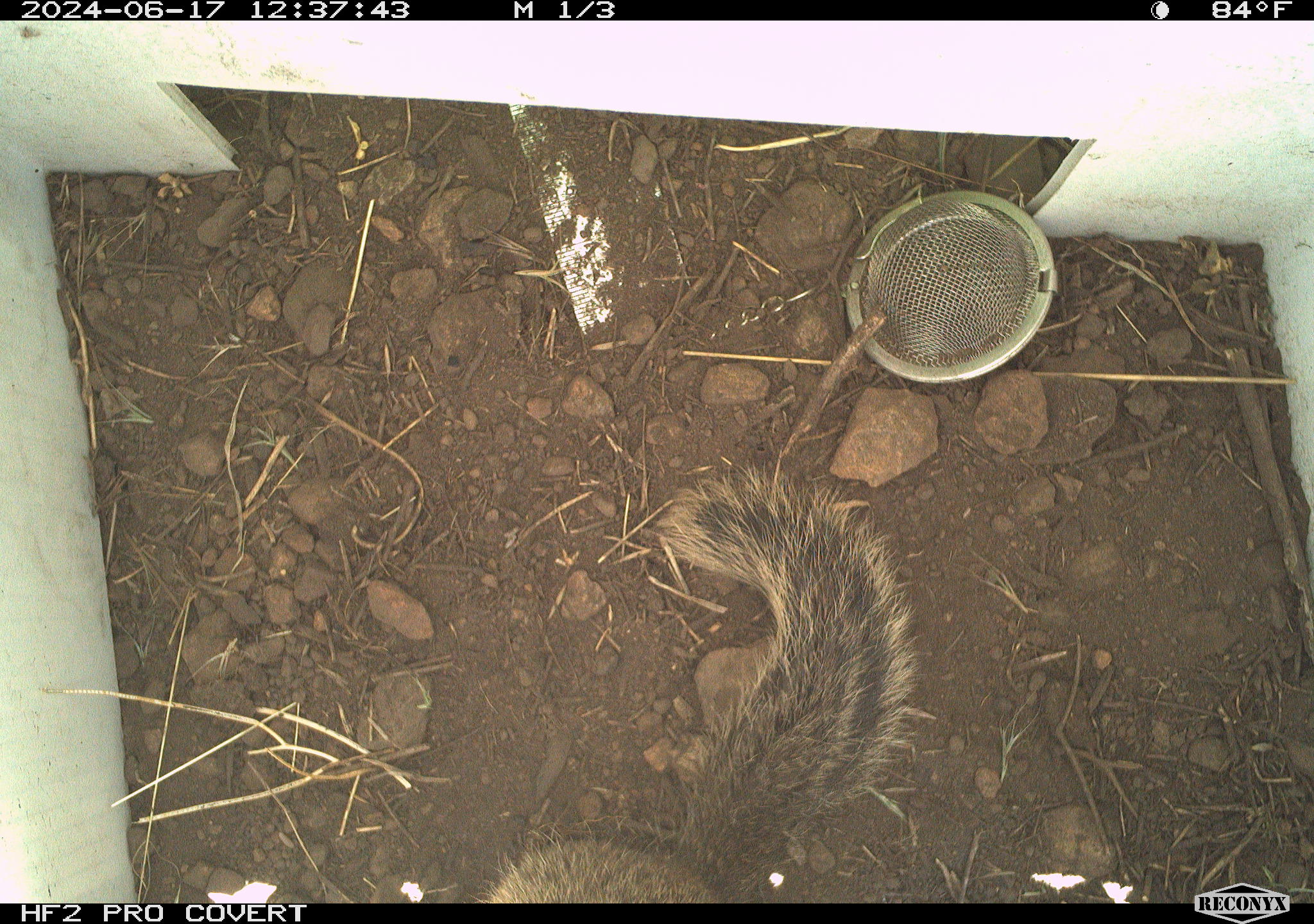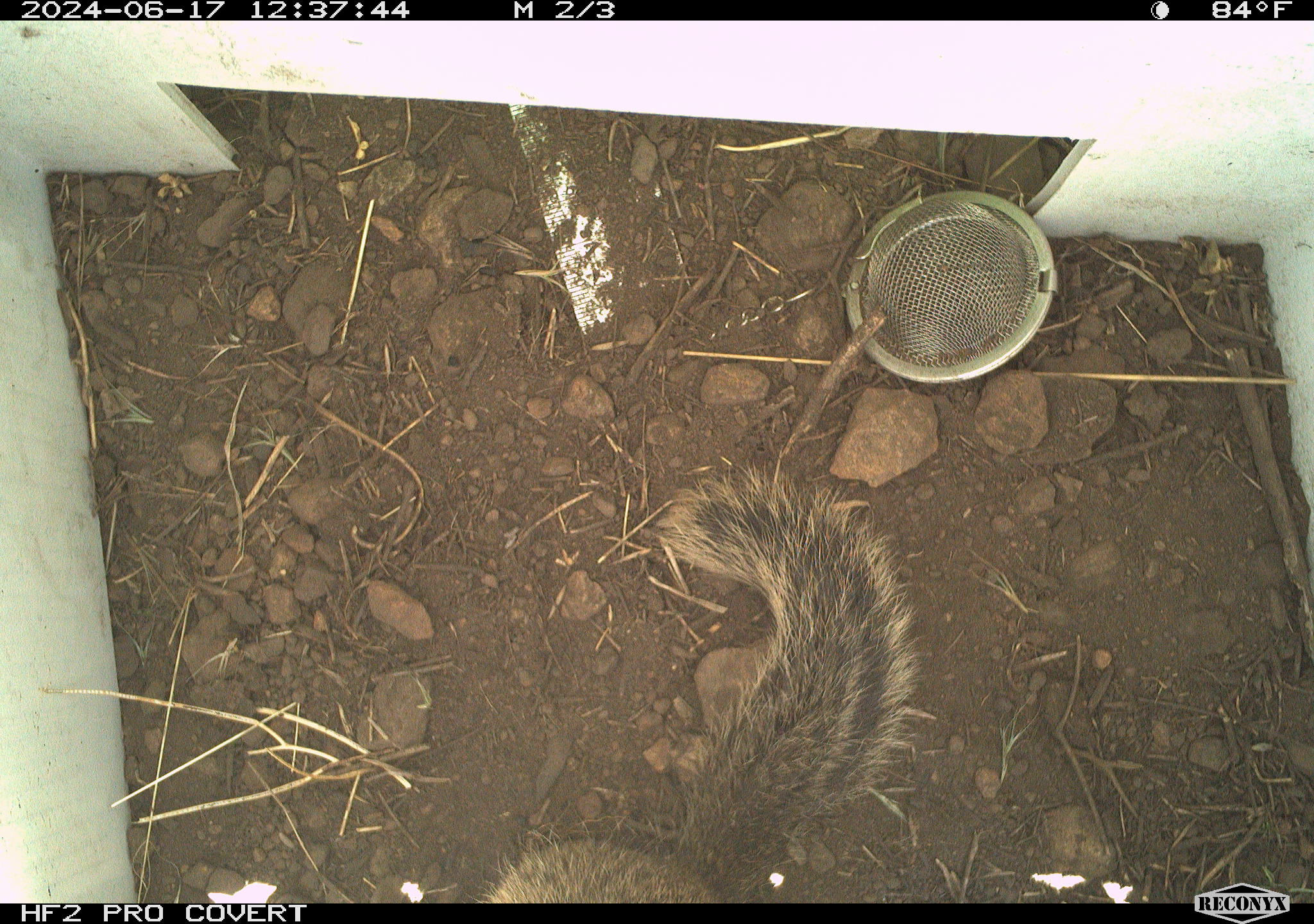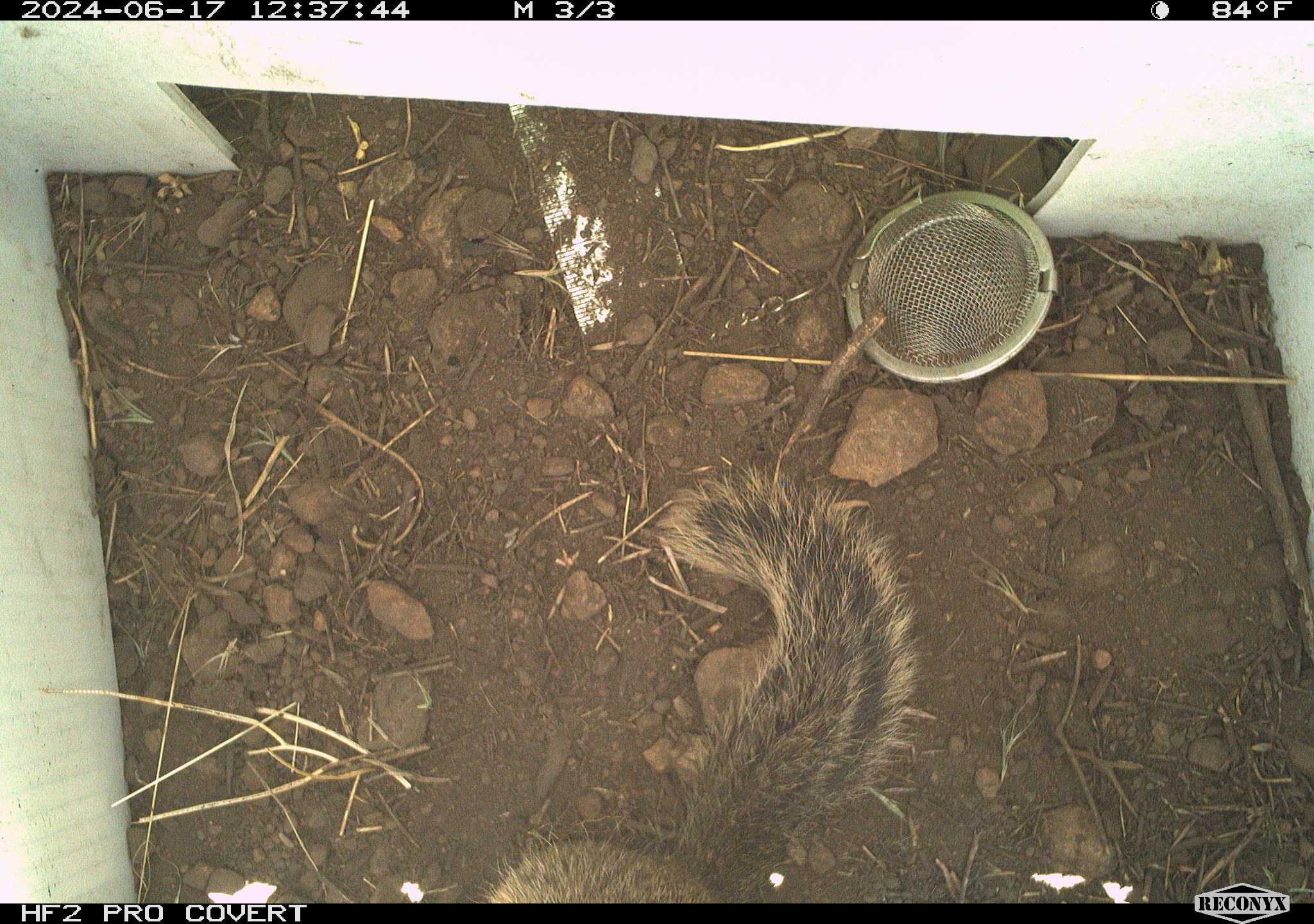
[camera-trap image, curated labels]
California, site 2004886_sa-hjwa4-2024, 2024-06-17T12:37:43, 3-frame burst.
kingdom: Animalia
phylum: Chordata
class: Mammalia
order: Rodentia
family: Sciuridae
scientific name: Sciuridae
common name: squirrels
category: sciuridae family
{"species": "sciuridae family (squirrels) (Sciuridae)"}